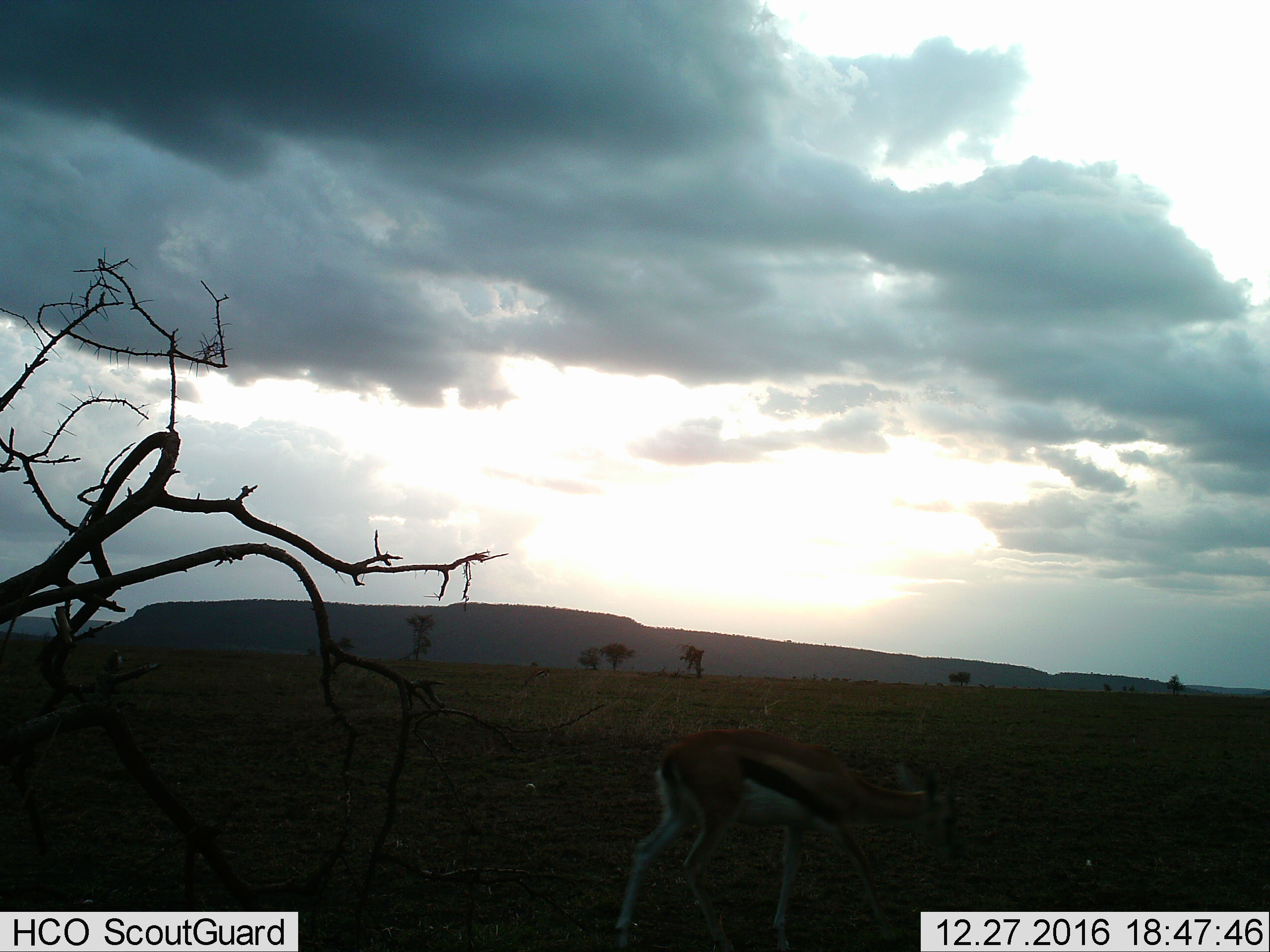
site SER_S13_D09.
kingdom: Animalia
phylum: Chordata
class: Mammalia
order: Artiodactyla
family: Bovidae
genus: Eudorcas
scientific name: Eudorcas thomsonii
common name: thomson's gazelle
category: gazellethomsons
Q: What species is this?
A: Gazellethomsons (thomson's gazelle) (Eudorcas thomsonii).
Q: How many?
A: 1.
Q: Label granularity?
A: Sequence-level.